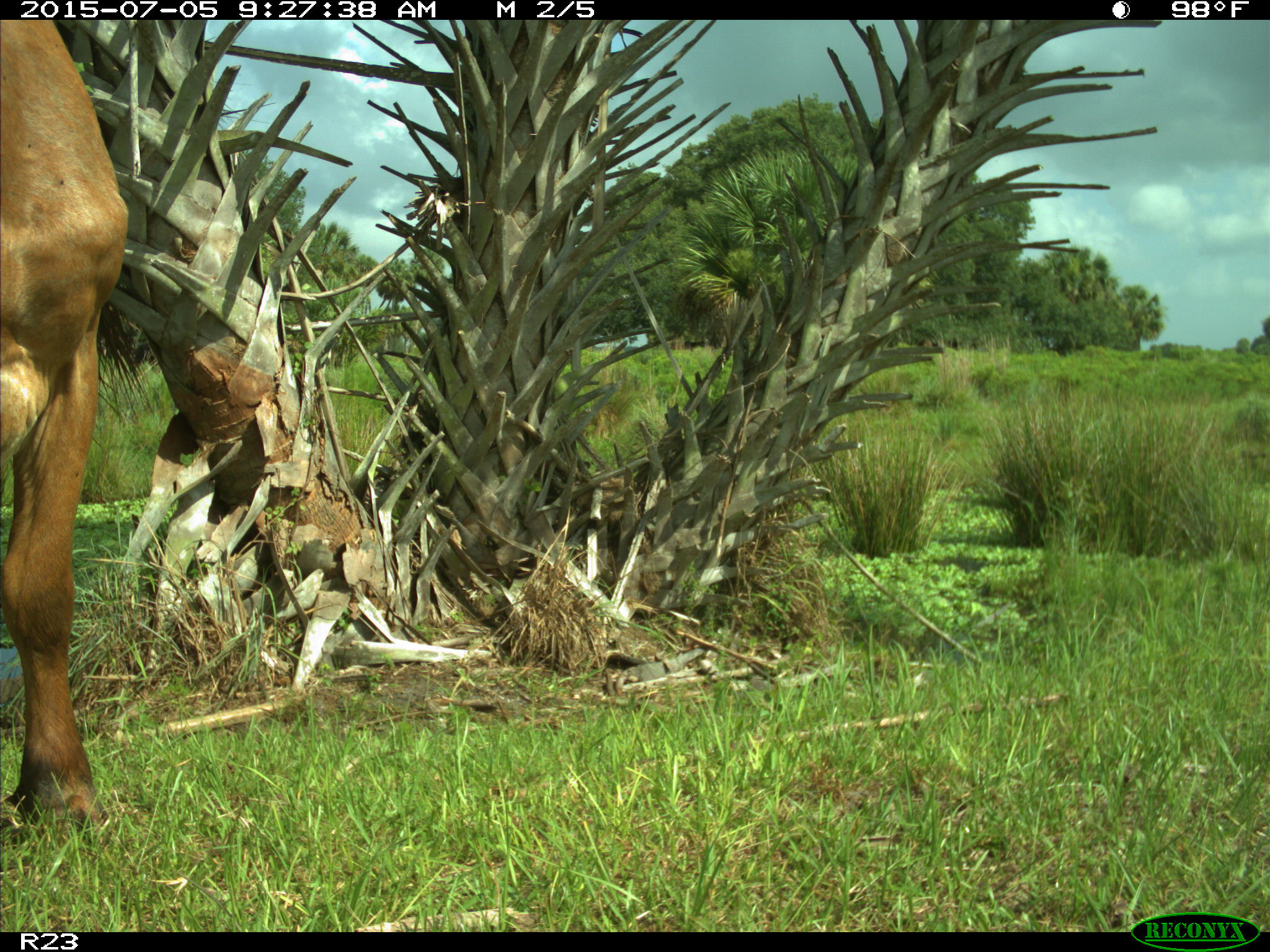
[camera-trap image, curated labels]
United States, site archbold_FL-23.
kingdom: Animalia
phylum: Chordata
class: Mammalia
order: Artiodactyla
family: Bovidae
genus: Bos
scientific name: Bos taurus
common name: domestic cow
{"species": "Bos taurus (domestic cow)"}